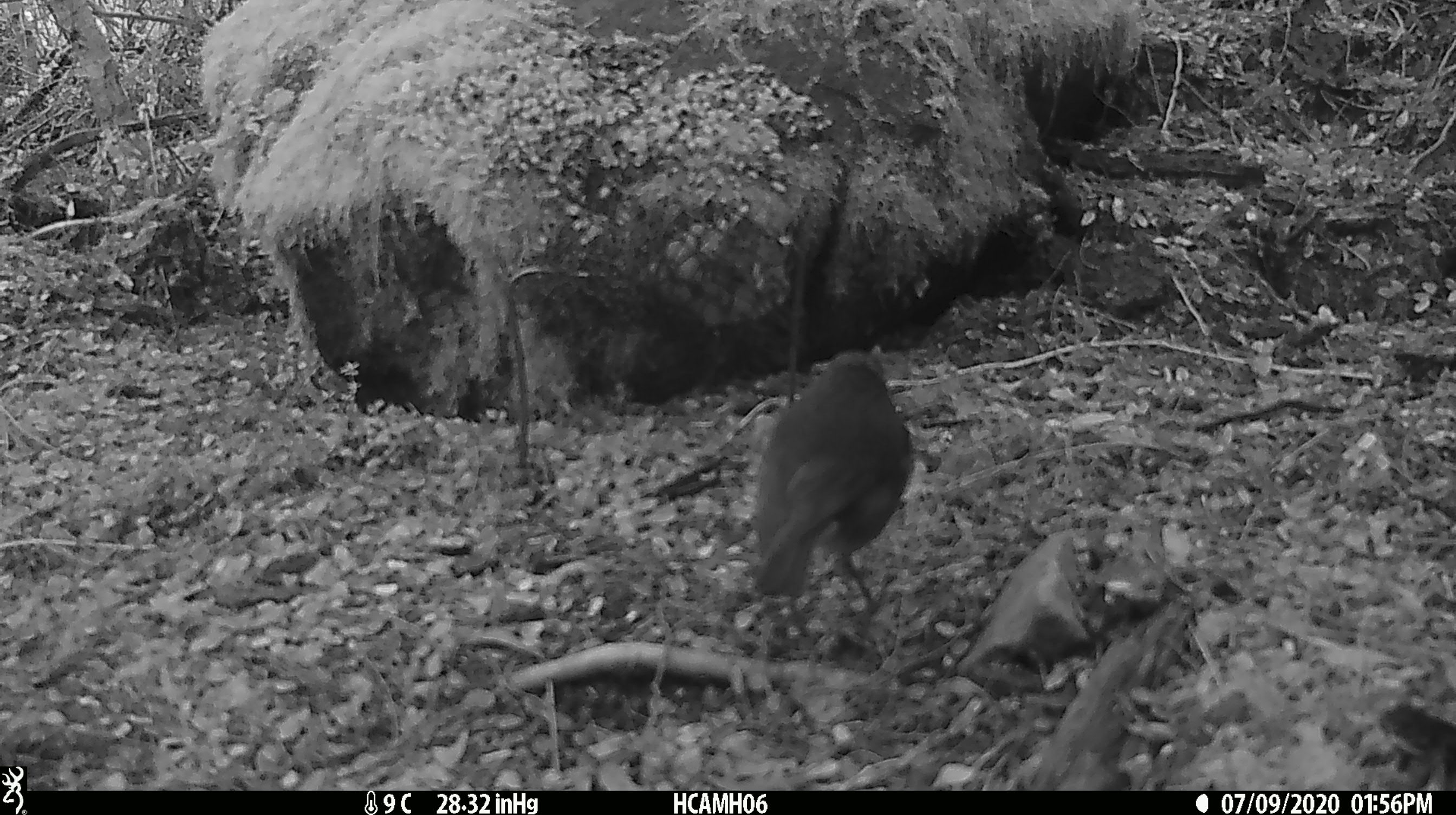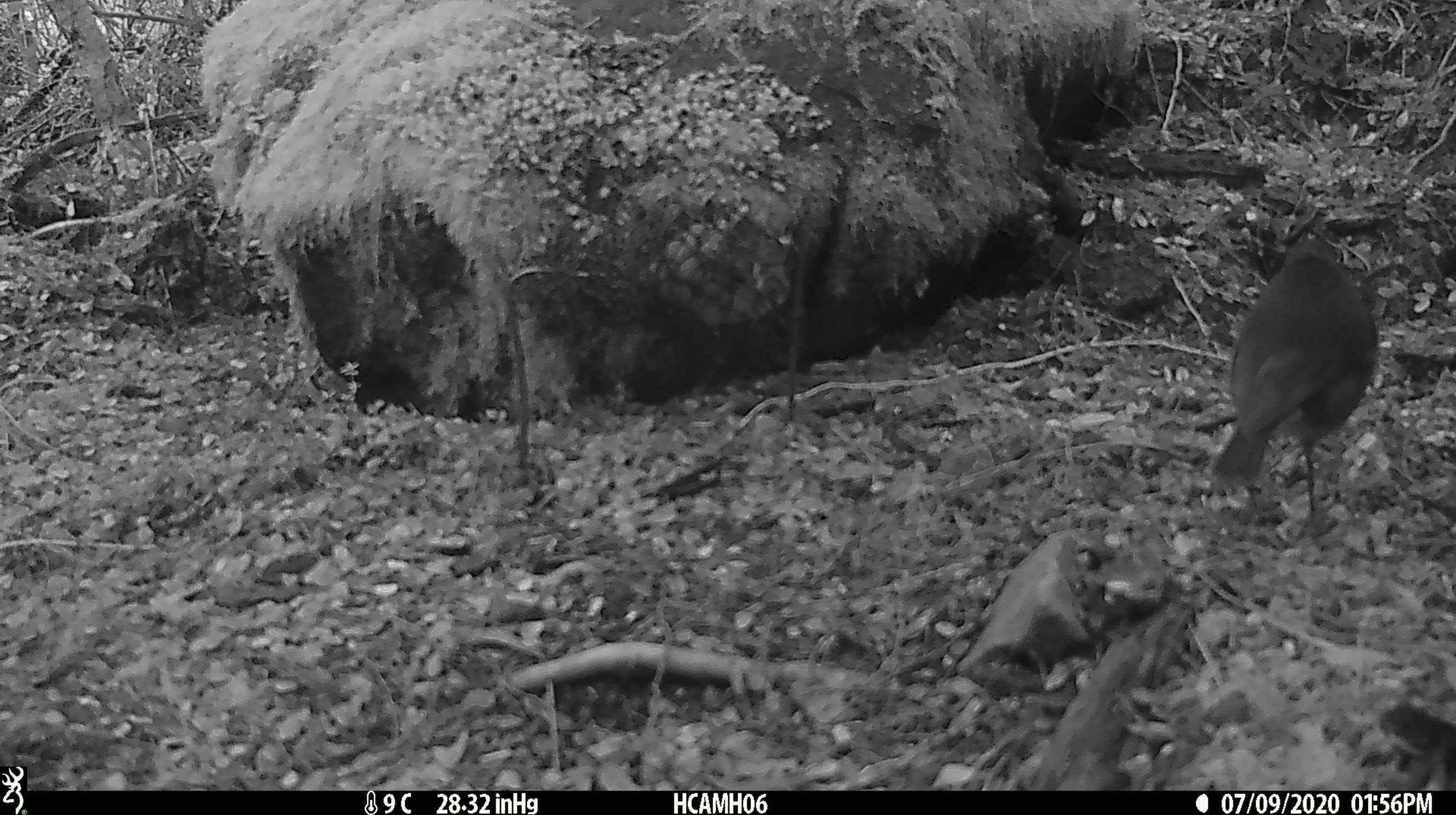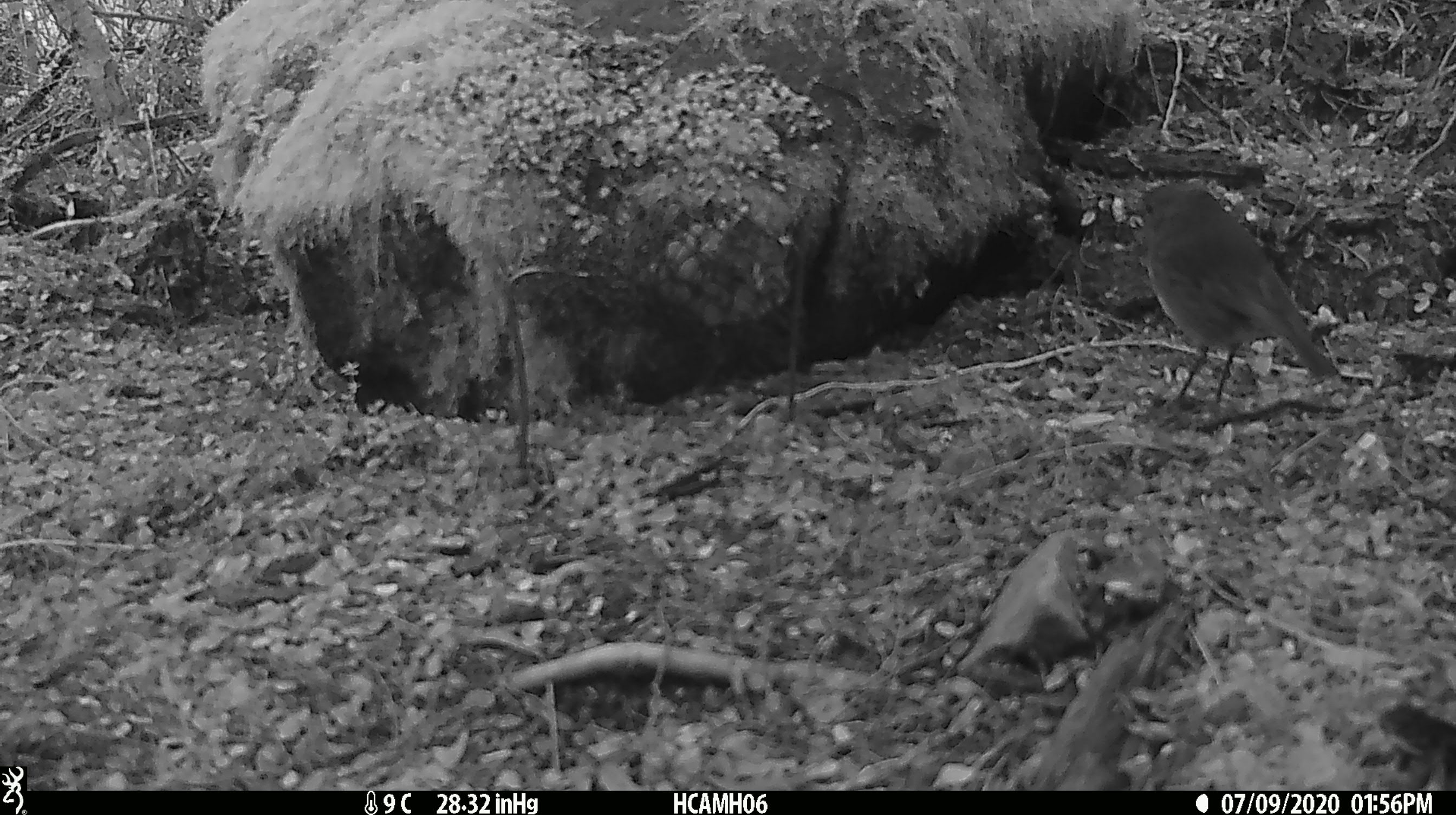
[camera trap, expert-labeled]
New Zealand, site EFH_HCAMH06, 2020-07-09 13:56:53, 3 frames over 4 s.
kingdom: Animalia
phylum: Chordata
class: Aves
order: Passeriformes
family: Petroicidae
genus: Petroica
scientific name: Petroica australis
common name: new zealand robin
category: robin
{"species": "robin (new zealand robin) (Petroica australis)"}